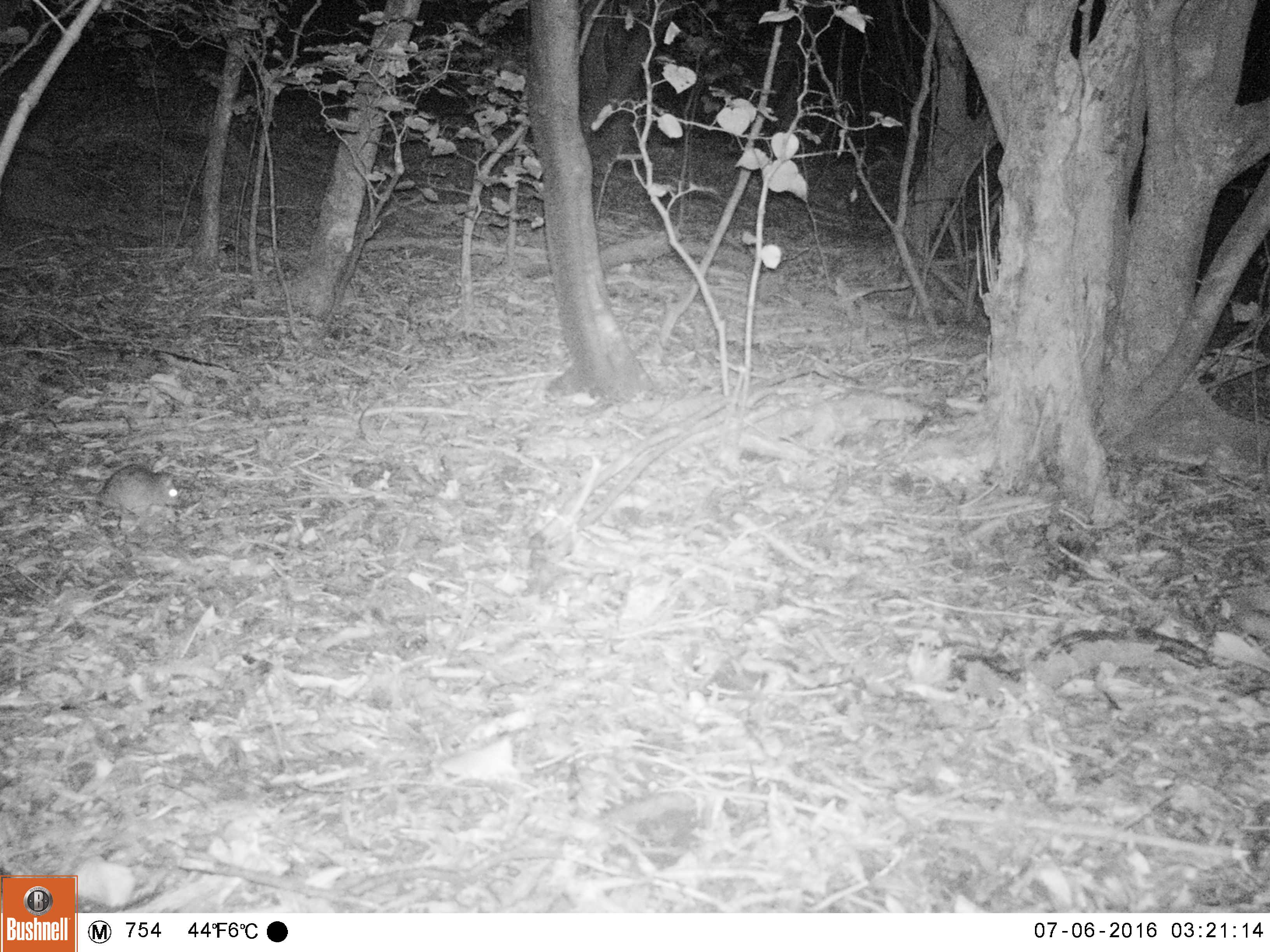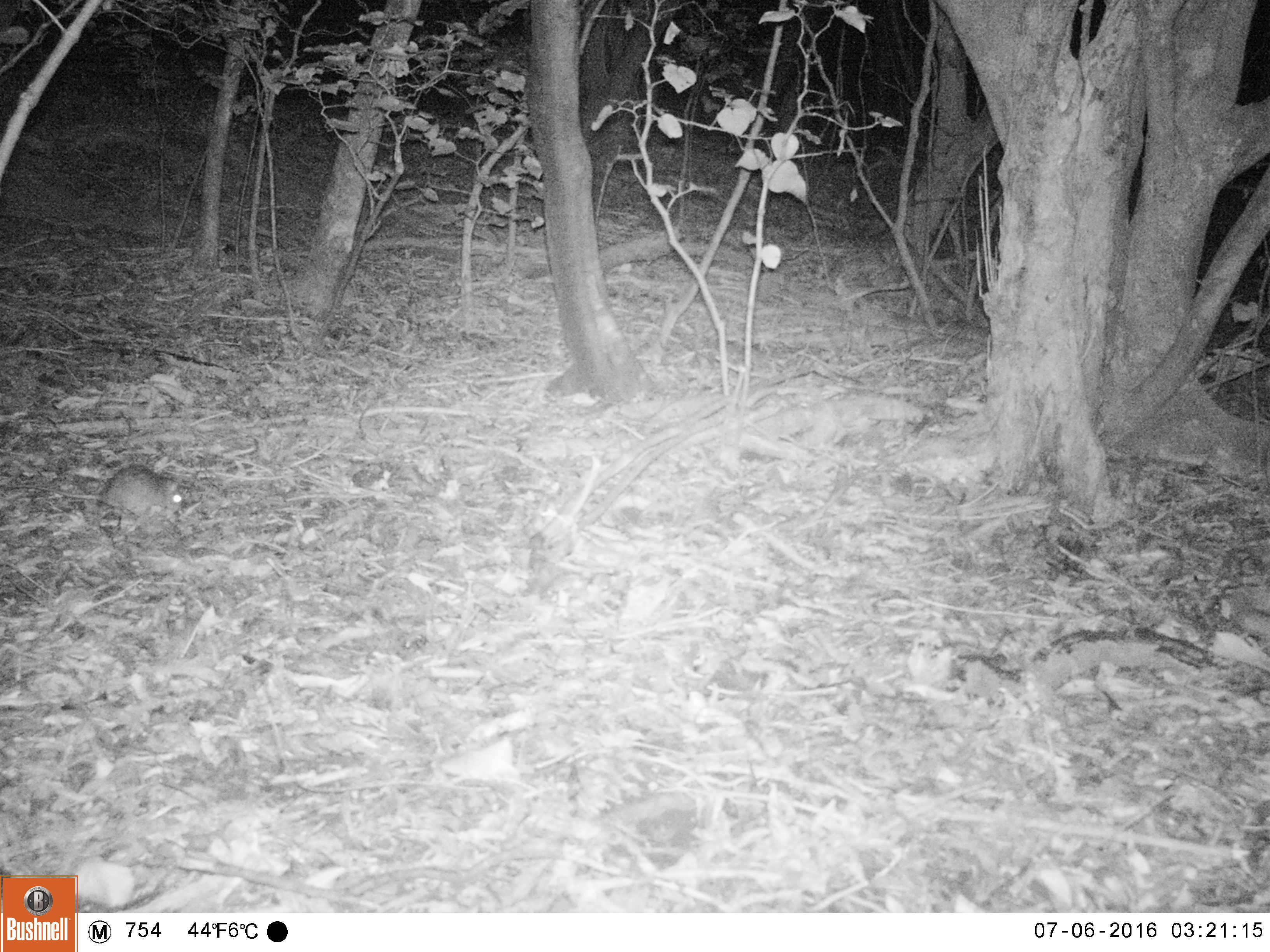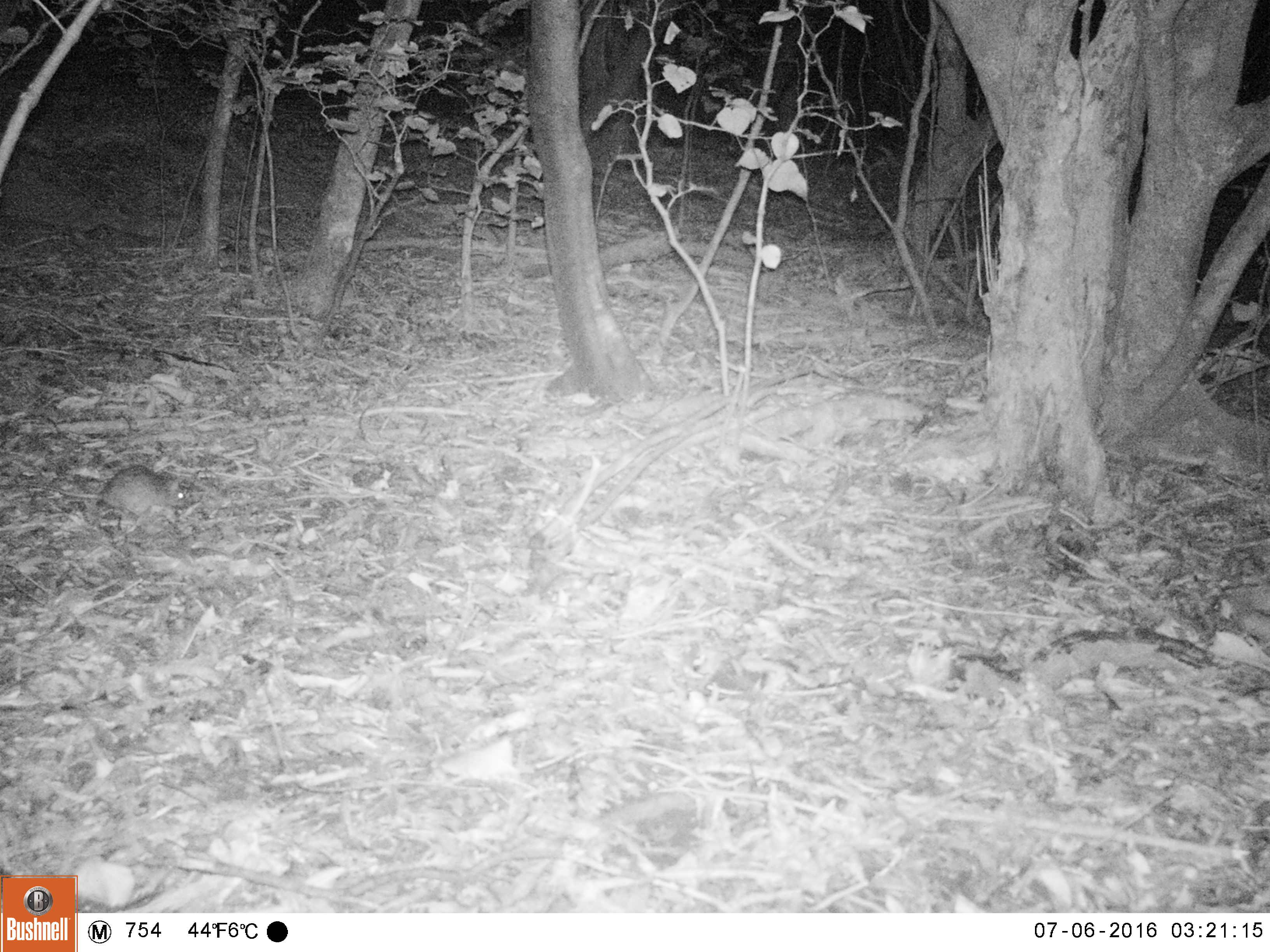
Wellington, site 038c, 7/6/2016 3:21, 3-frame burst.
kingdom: Animalia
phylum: Chordata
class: Mammalia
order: Rodentia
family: Muridae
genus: Rattus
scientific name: Rattus rattus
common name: ship rat